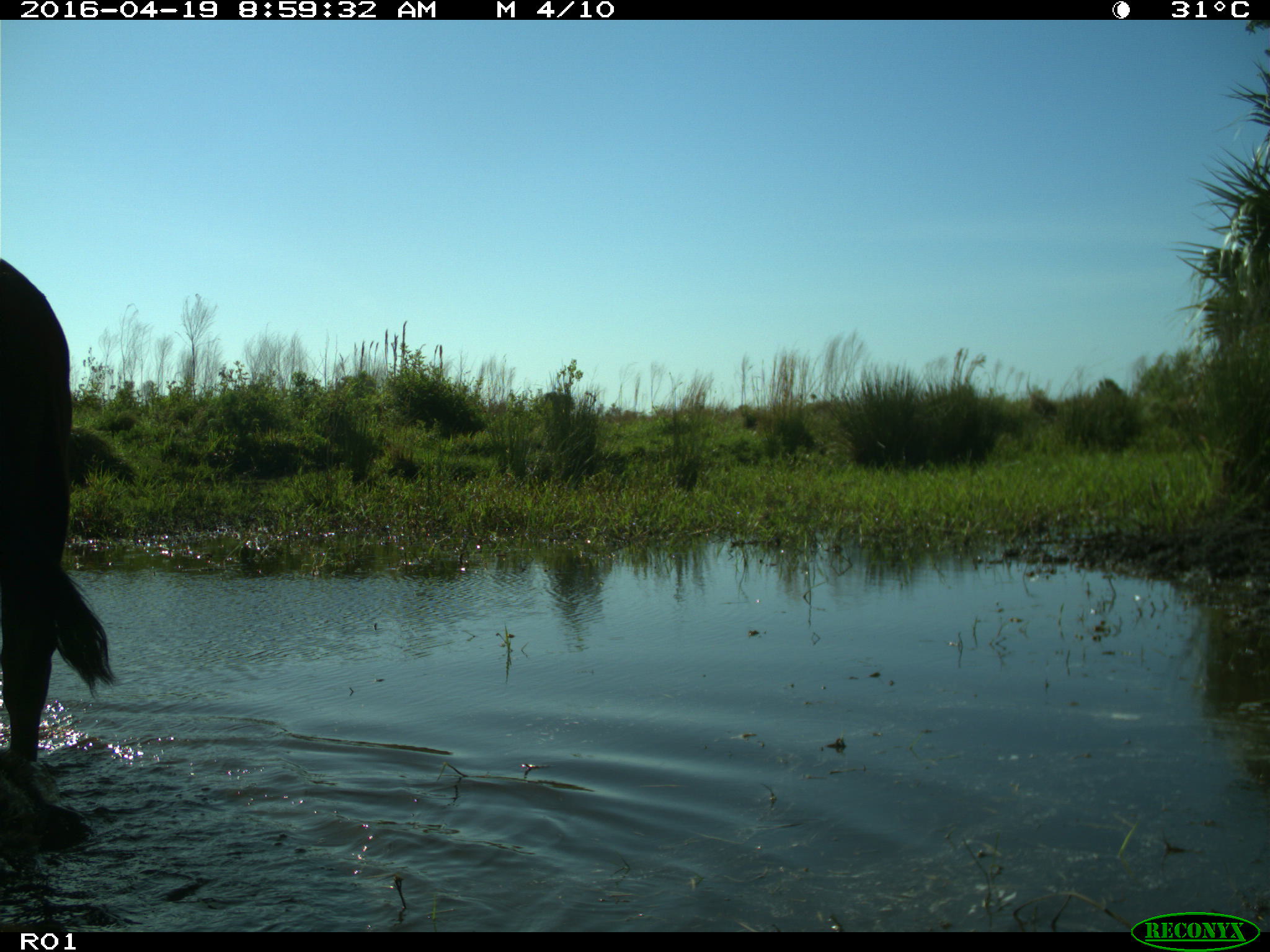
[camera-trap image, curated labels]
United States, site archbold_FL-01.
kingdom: Animalia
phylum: Chordata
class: Mammalia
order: Artiodactyla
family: Bovidae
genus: Bos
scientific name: Bos taurus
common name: domestic cow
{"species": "Bos taurus (domestic cow)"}